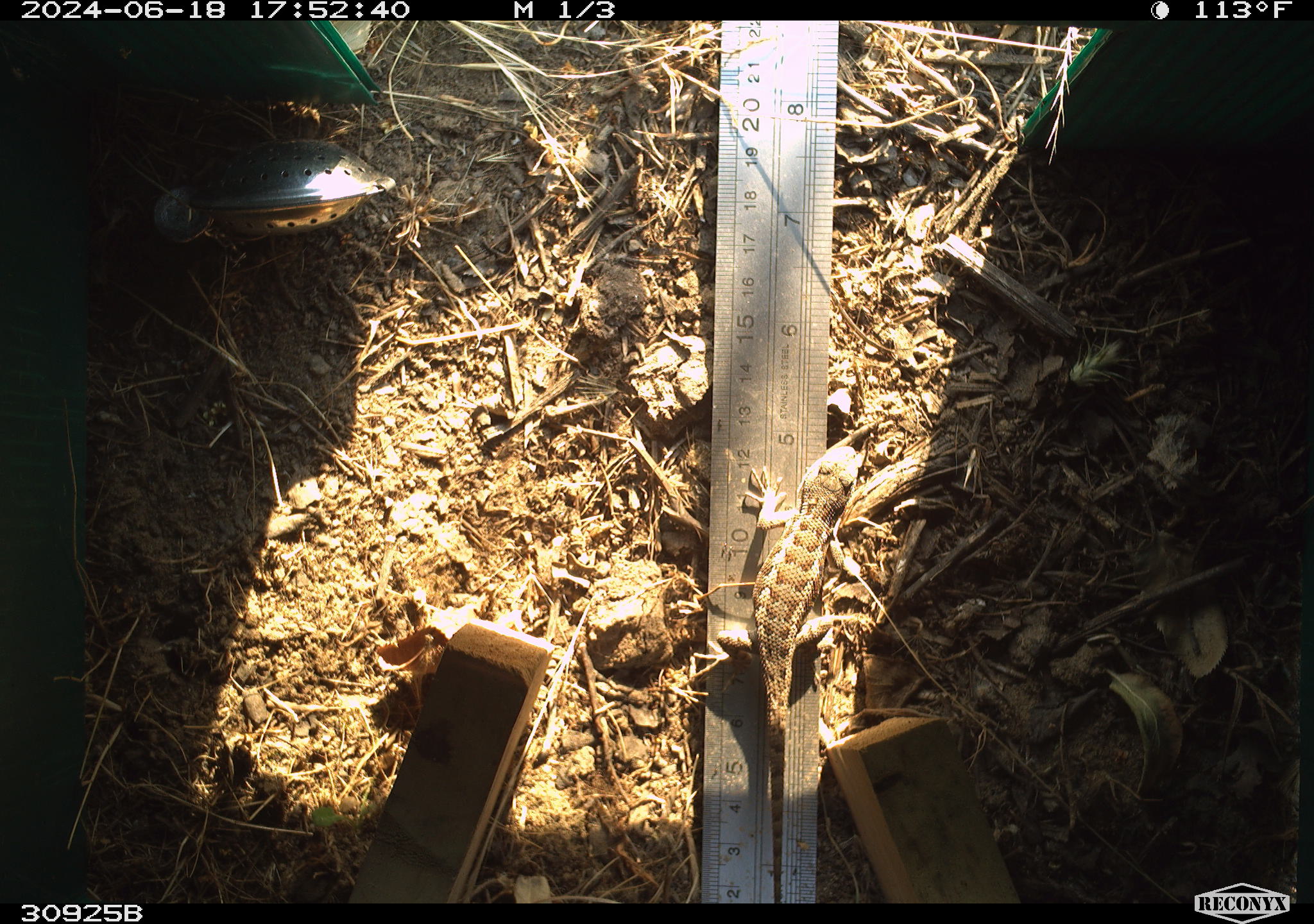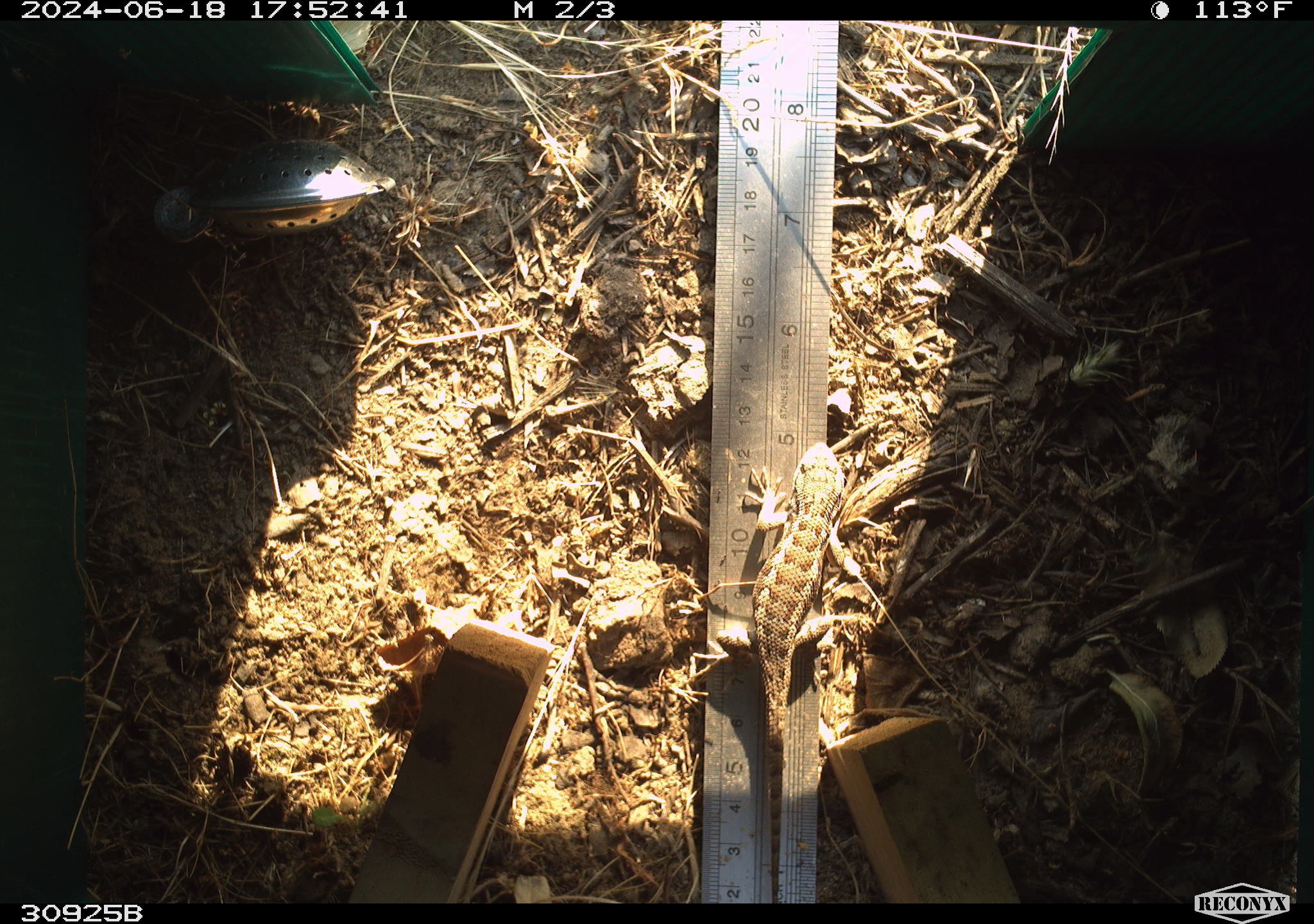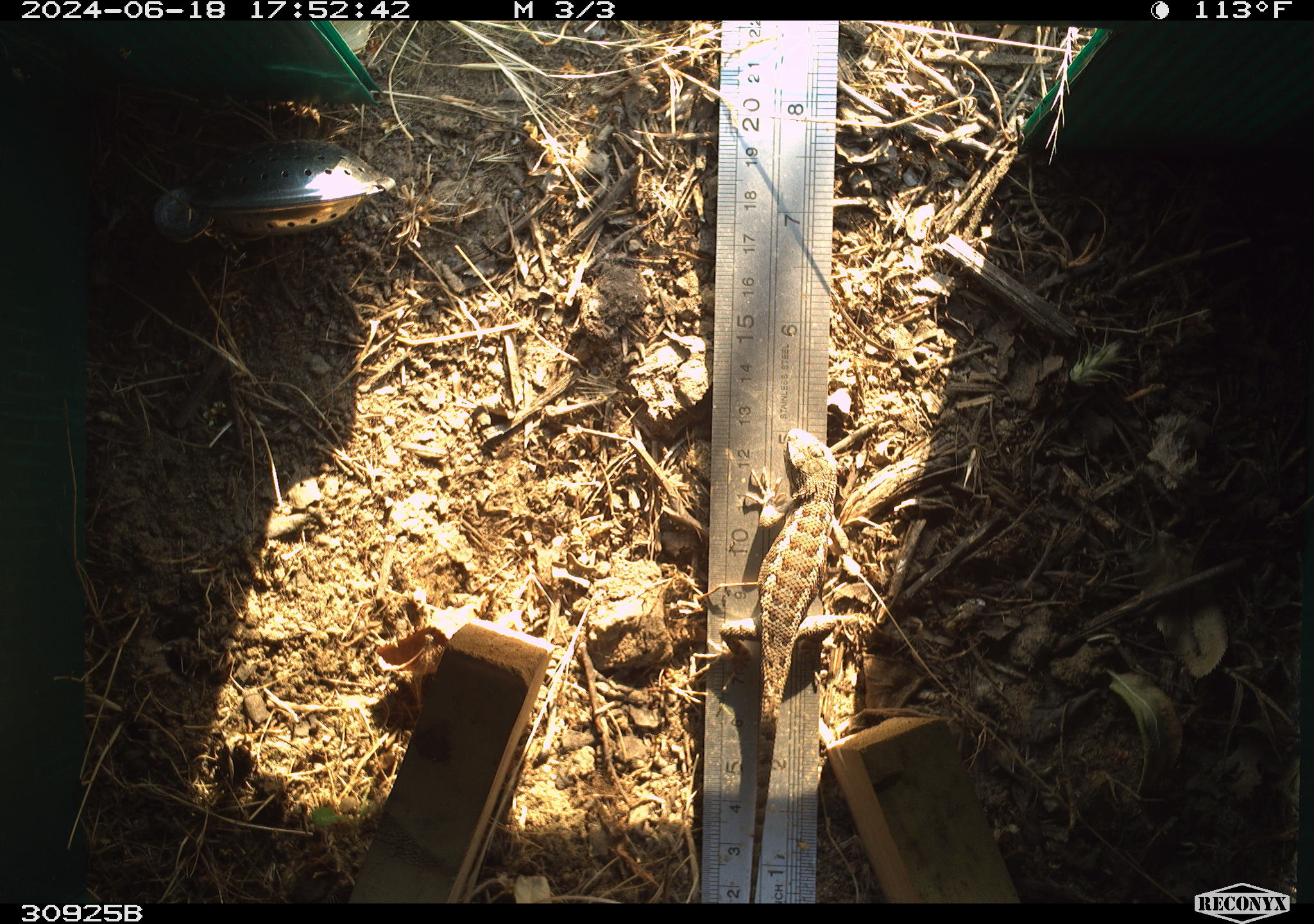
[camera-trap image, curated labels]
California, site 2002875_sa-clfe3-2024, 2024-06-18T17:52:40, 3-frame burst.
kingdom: Animalia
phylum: Chordata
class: Reptilia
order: Squamata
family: Phrynosomatidae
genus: Sceloporus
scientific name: Sceloporus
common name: spiny lizards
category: sceloporus species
Sceloporus species (spiny lizards) (Sceloporus).